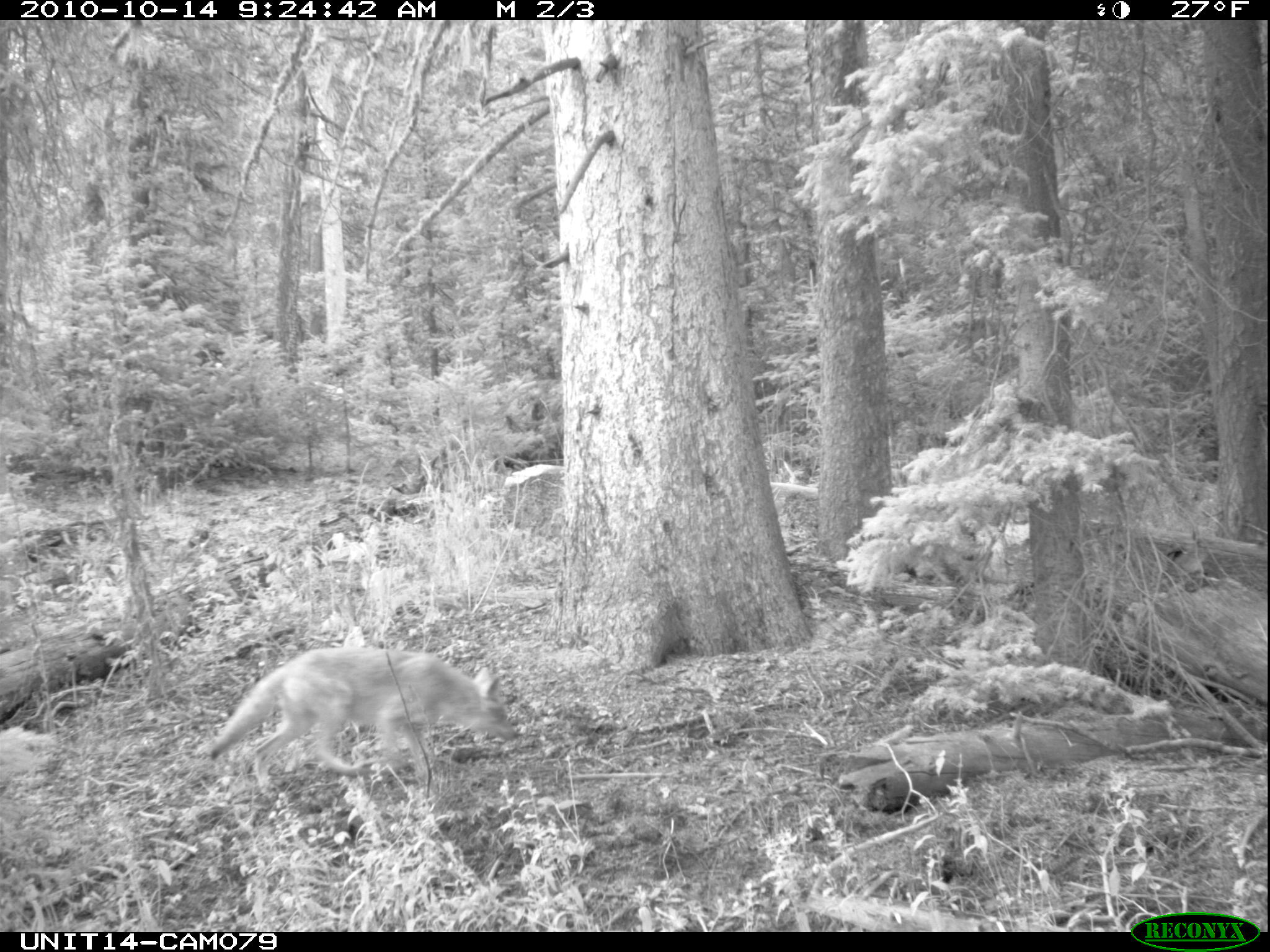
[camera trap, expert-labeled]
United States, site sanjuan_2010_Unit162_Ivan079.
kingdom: Animalia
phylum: Chordata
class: Mammalia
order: Carnivora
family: Canidae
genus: Canis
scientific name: Canis latrans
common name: coyote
Canis latrans (coyote).